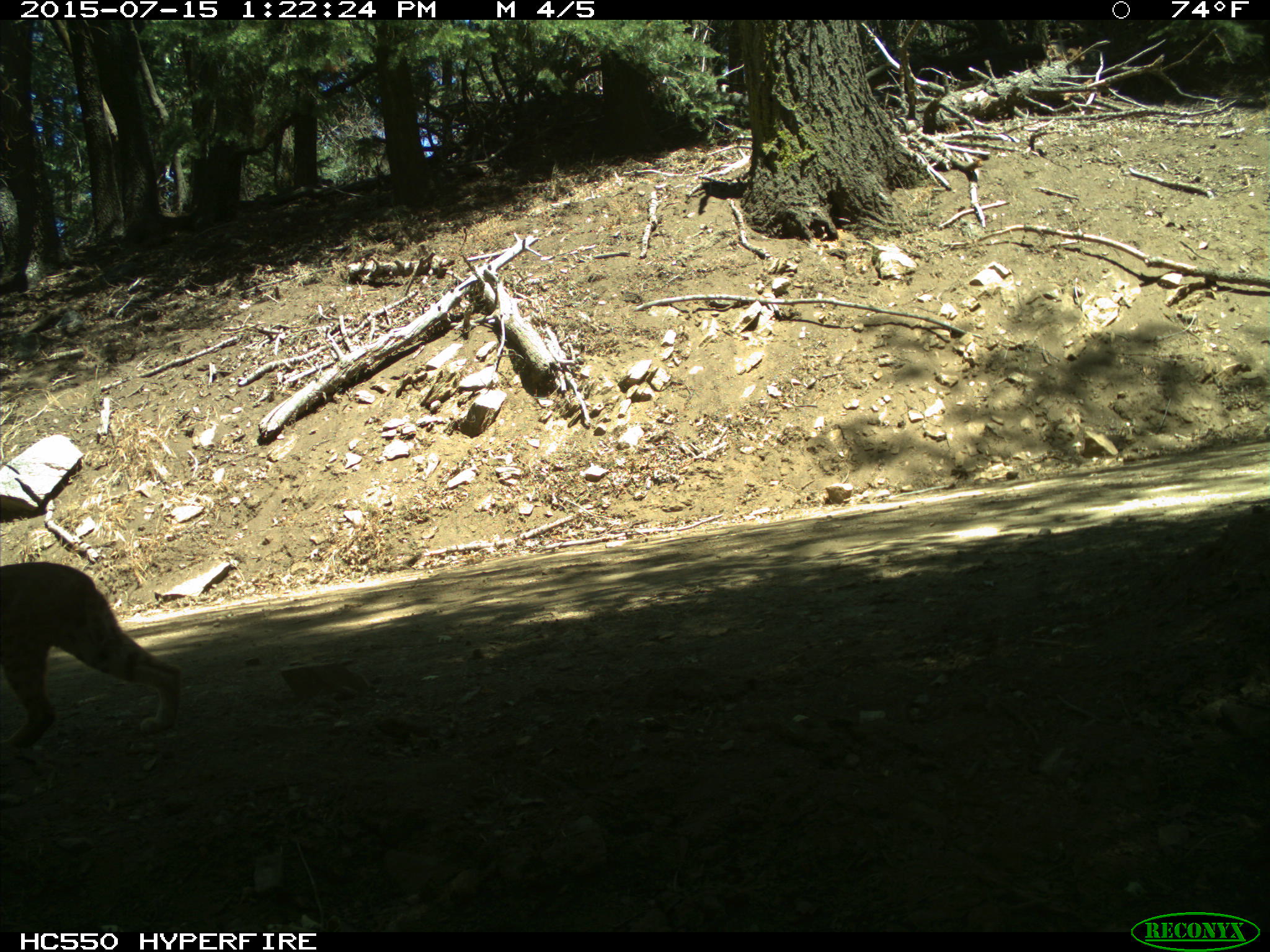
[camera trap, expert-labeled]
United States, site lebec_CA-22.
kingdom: Animalia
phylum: Chordata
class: Mammalia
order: Carnivora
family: Felidae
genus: Lynx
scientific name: Lynx rufus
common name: bobcat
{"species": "Lynx rufus (bobcat)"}